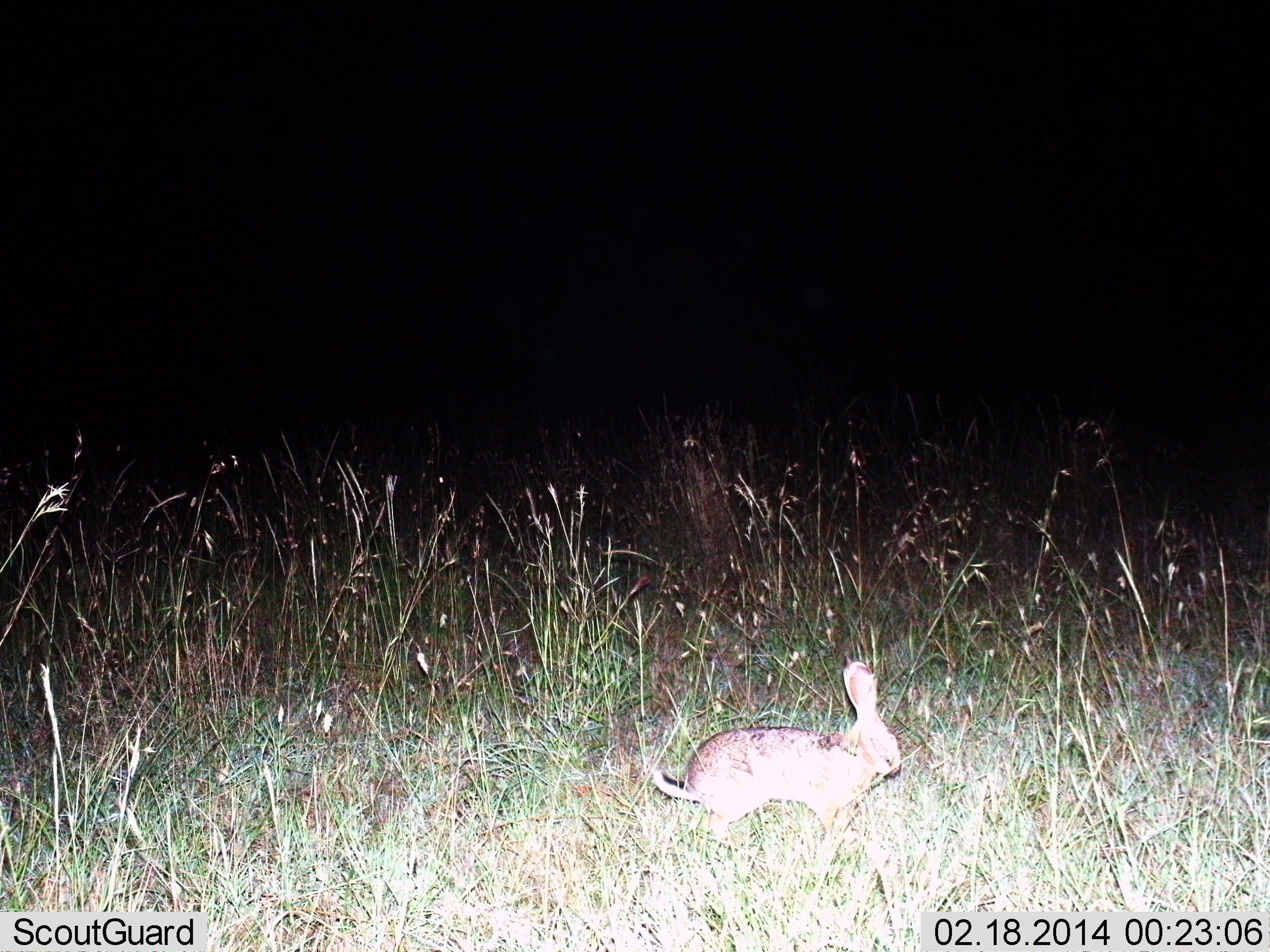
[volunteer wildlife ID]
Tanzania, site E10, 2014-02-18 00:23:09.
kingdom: Animalia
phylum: Chordata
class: Mammalia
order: Lagomorpha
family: Leporidae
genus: Lepus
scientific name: Lepus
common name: hare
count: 1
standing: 40%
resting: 0%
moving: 60%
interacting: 0%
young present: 0%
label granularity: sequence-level